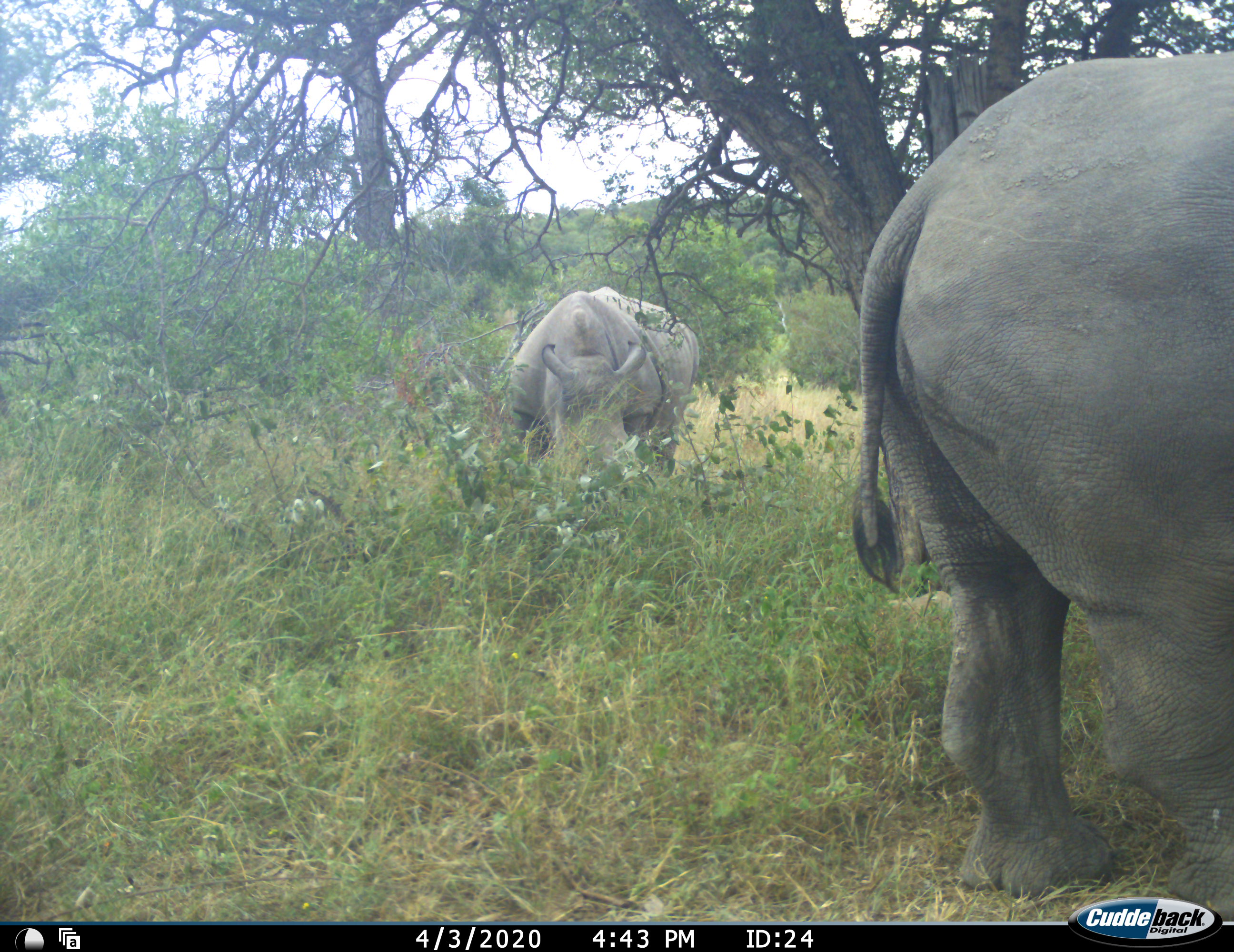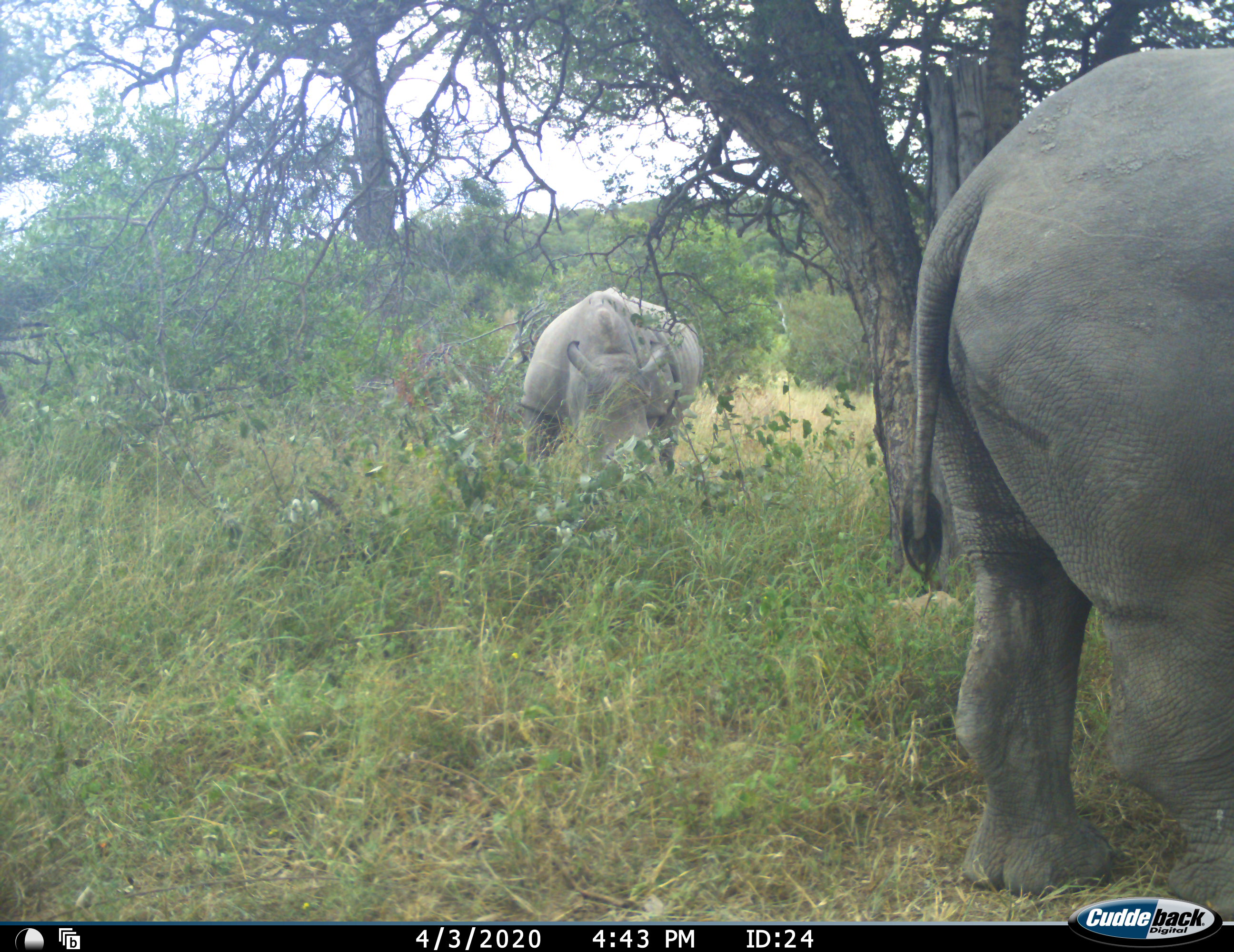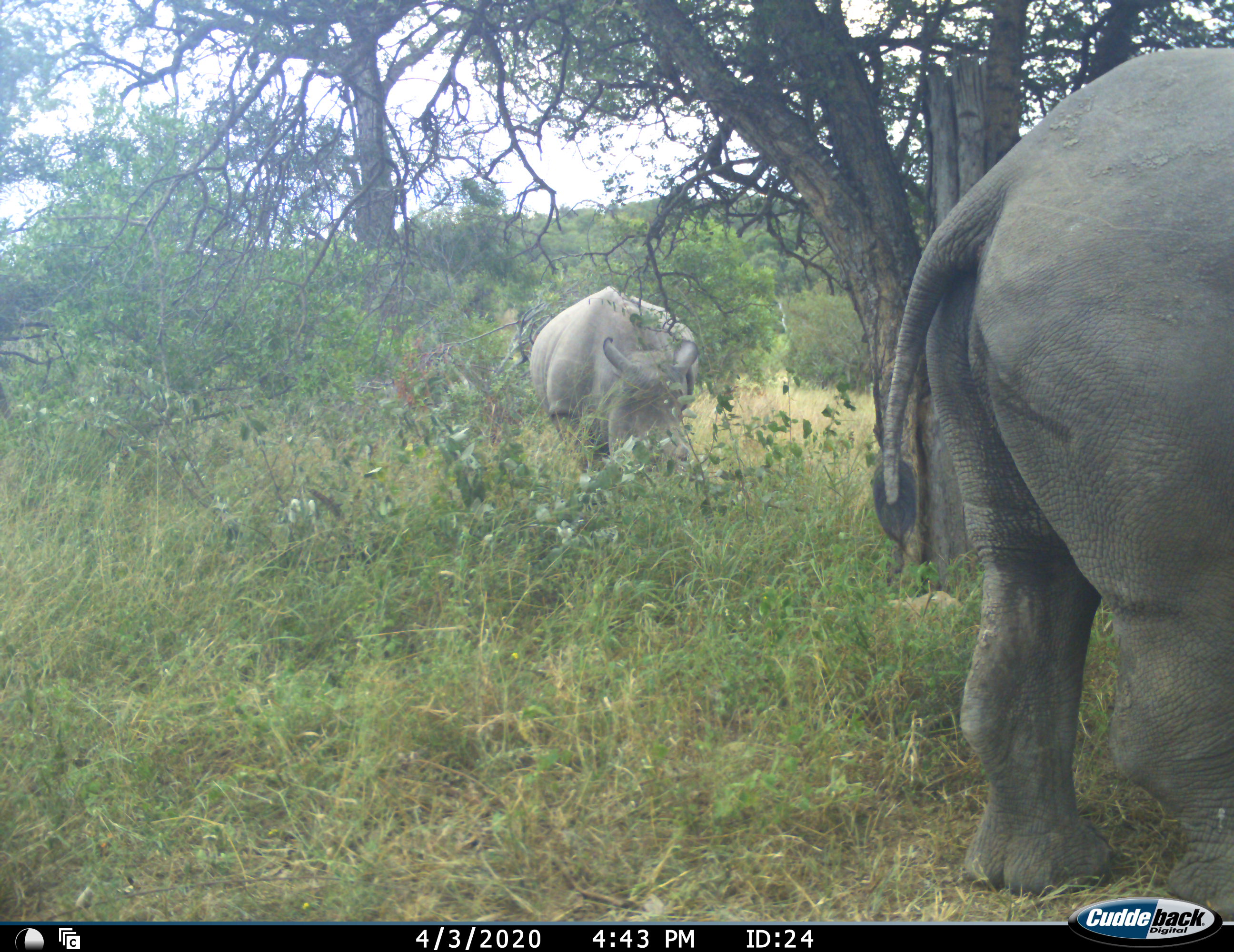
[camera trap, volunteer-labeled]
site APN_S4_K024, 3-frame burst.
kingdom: Animalia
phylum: Chordata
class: Mammalia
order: Perissodactyla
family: Rhinocerotidae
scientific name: Rhinocerotidae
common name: unknown rhinoceros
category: rhinocerosunknown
Rhinocerosunknown (unknown rhinoceros) (Rhinocerotidae), count 2. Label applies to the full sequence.